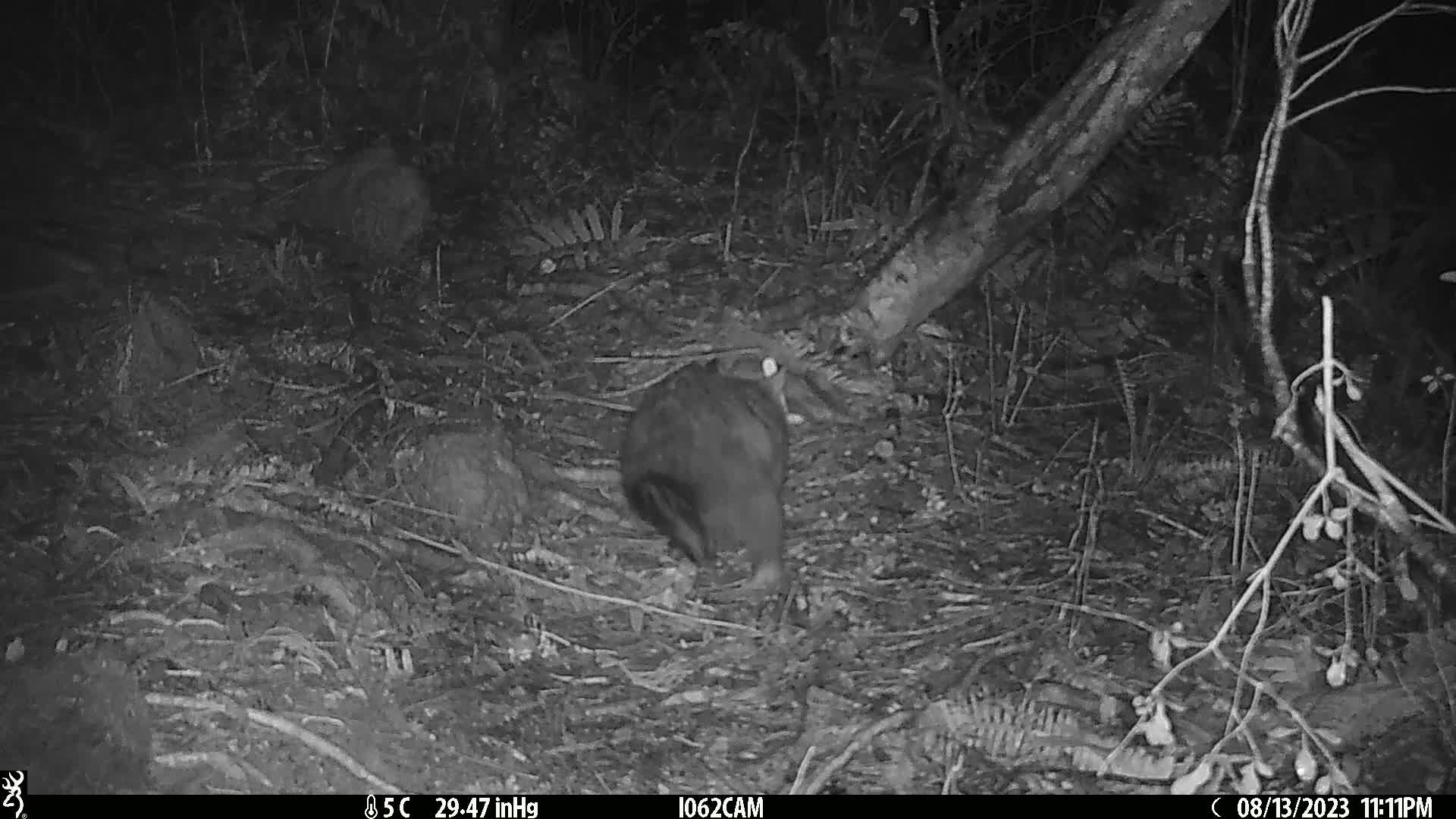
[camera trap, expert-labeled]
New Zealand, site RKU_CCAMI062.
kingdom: Animalia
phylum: Chordata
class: Mammalia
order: Diprotodontia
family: Phalangeridae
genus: Trichosurus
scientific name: Trichosurus vulpecula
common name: common brushtail possum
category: possum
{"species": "possum (common brushtail possum) (Trichosurus vulpecula)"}